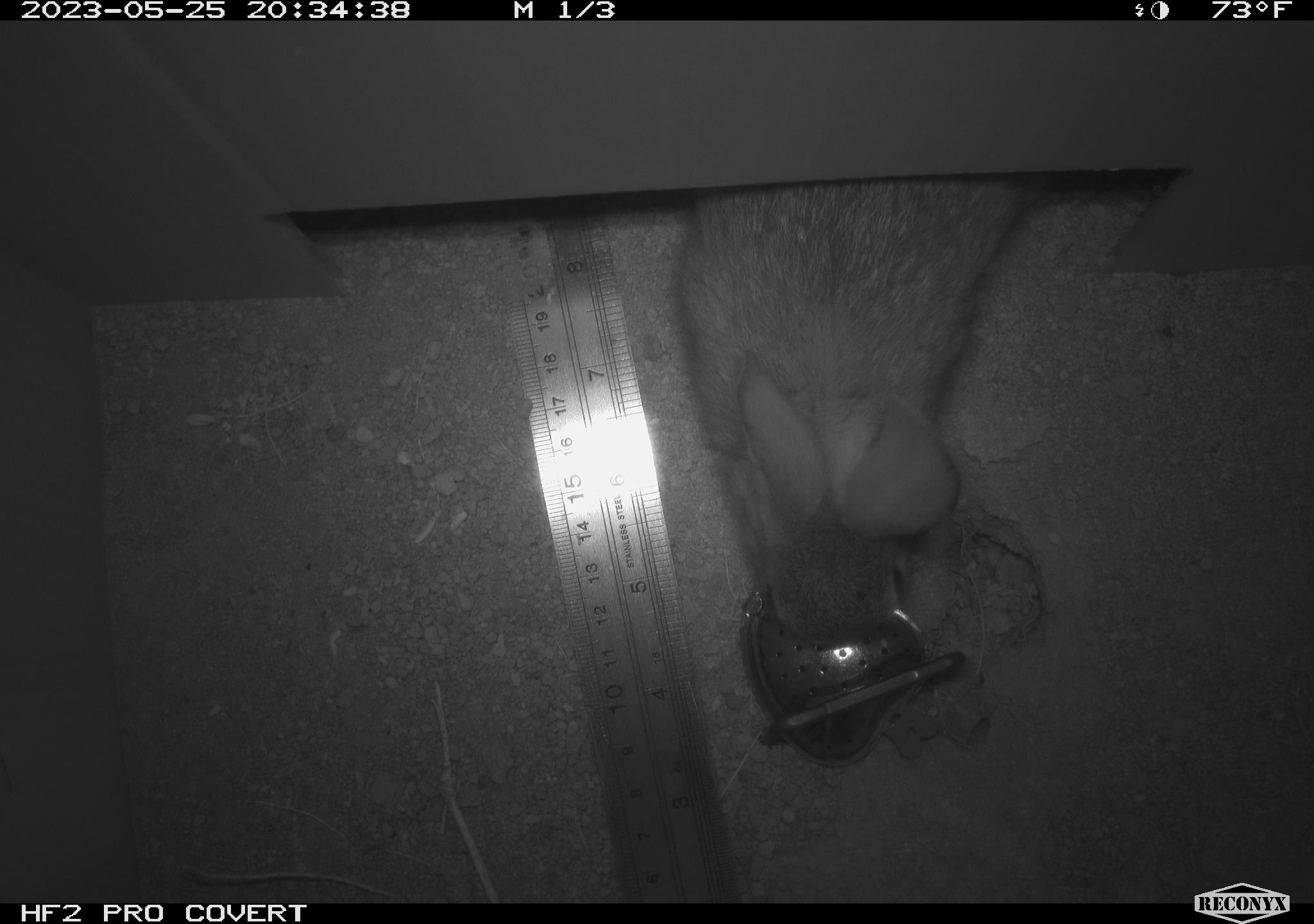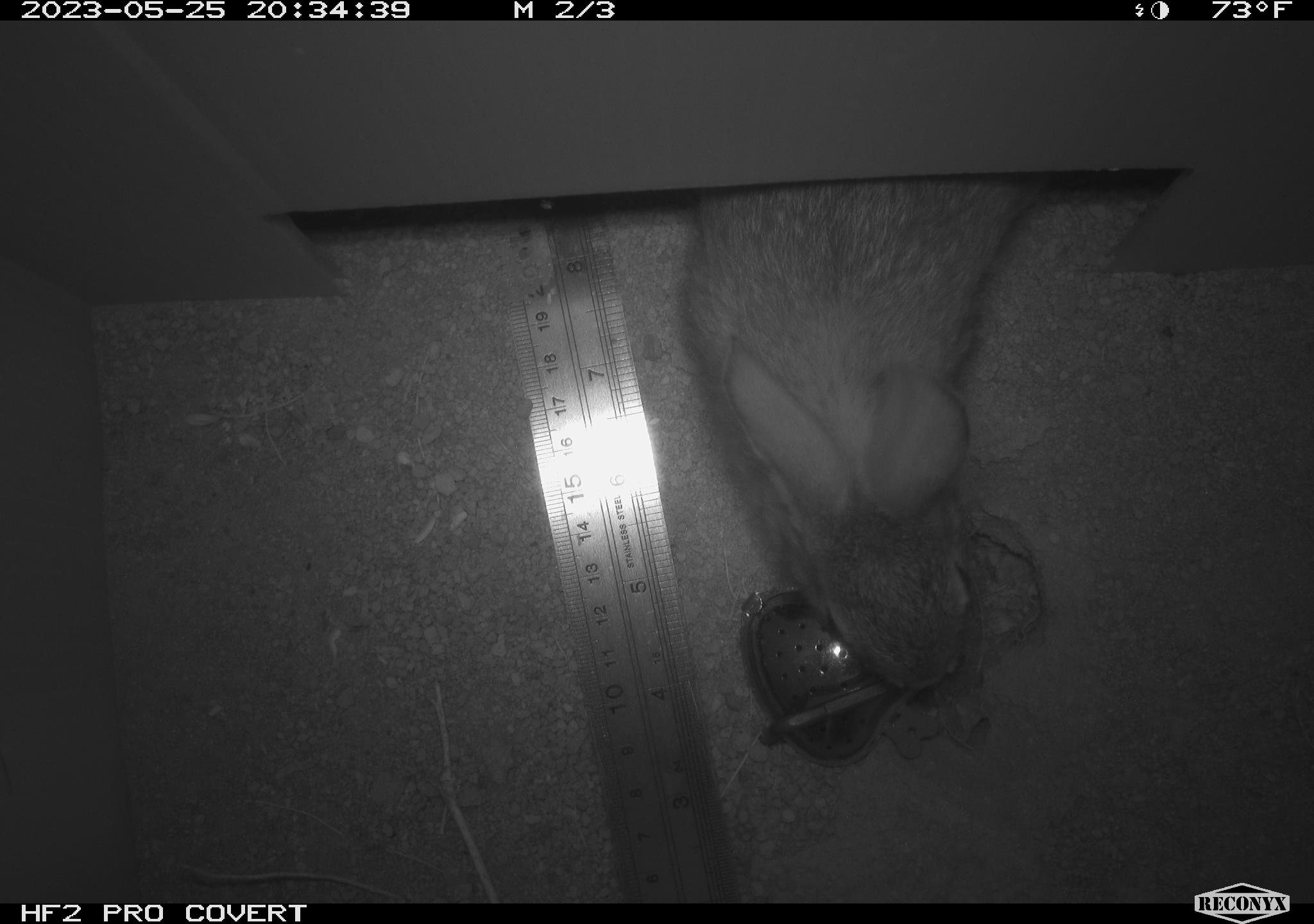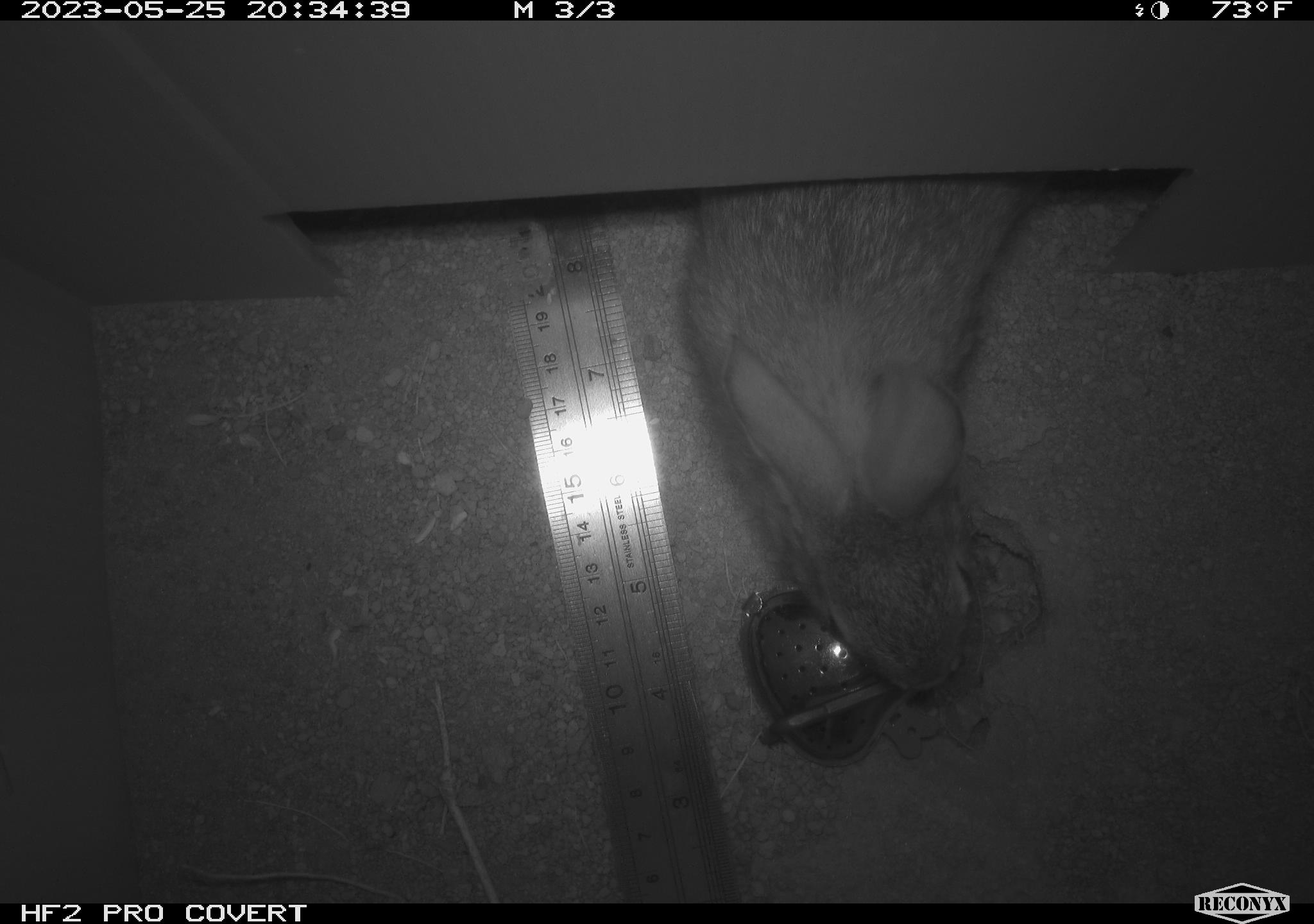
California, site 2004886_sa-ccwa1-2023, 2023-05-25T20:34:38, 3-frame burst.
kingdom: Animalia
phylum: Chordata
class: Mammalia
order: Lagomorpha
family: Leporidae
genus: Sylvilagus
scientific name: Sylvilagus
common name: cottontail rabbits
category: sylvilagus species